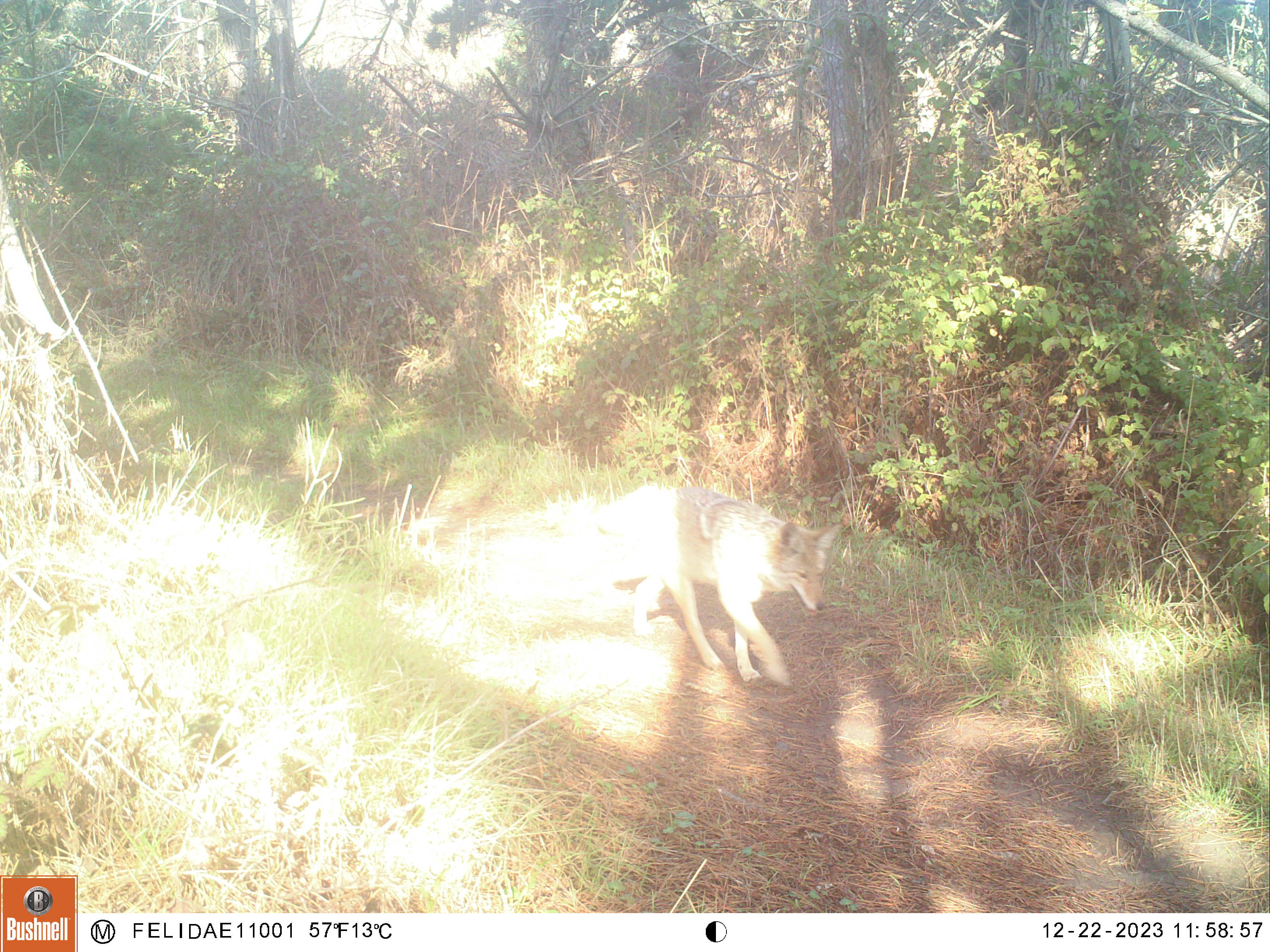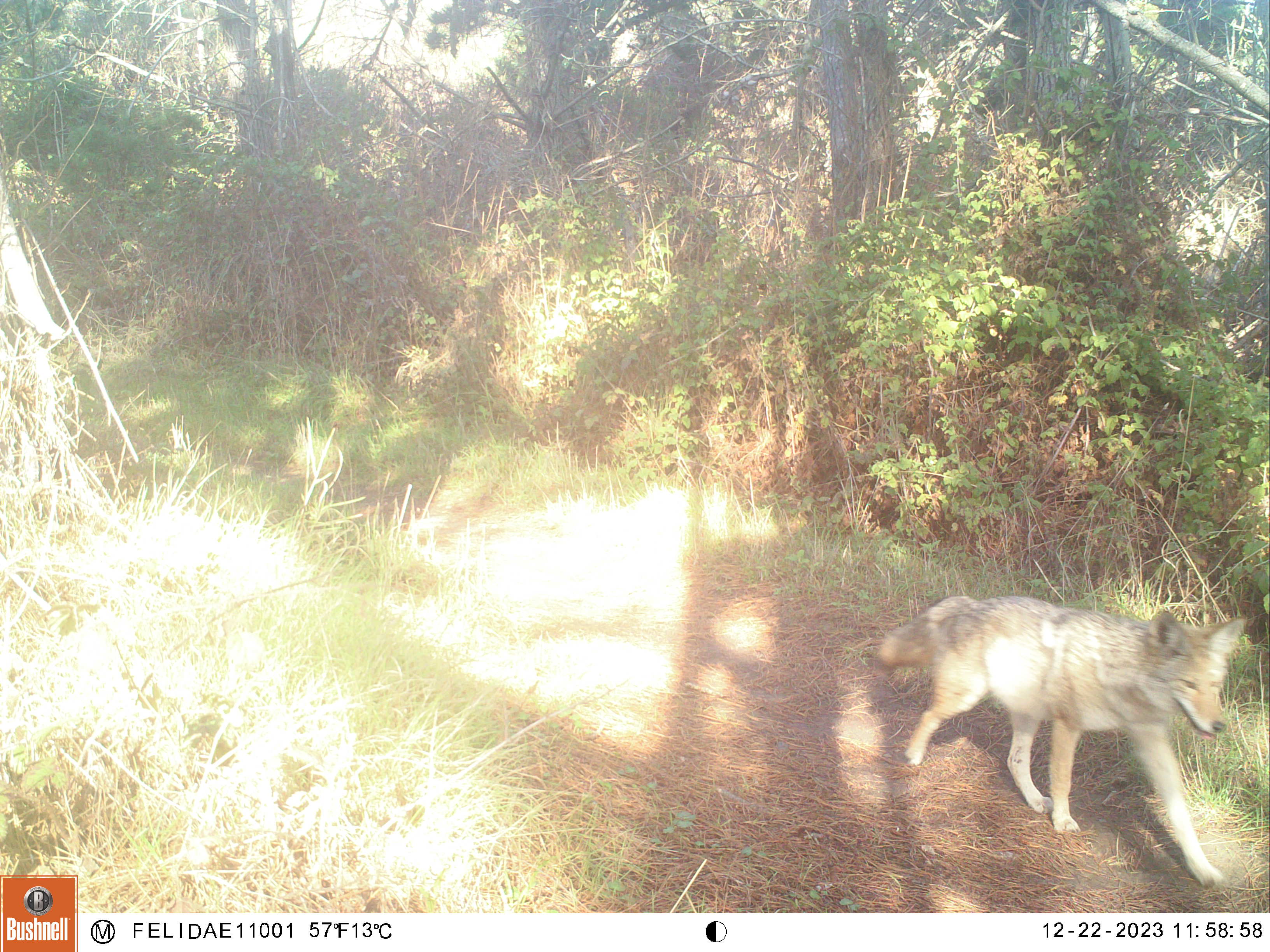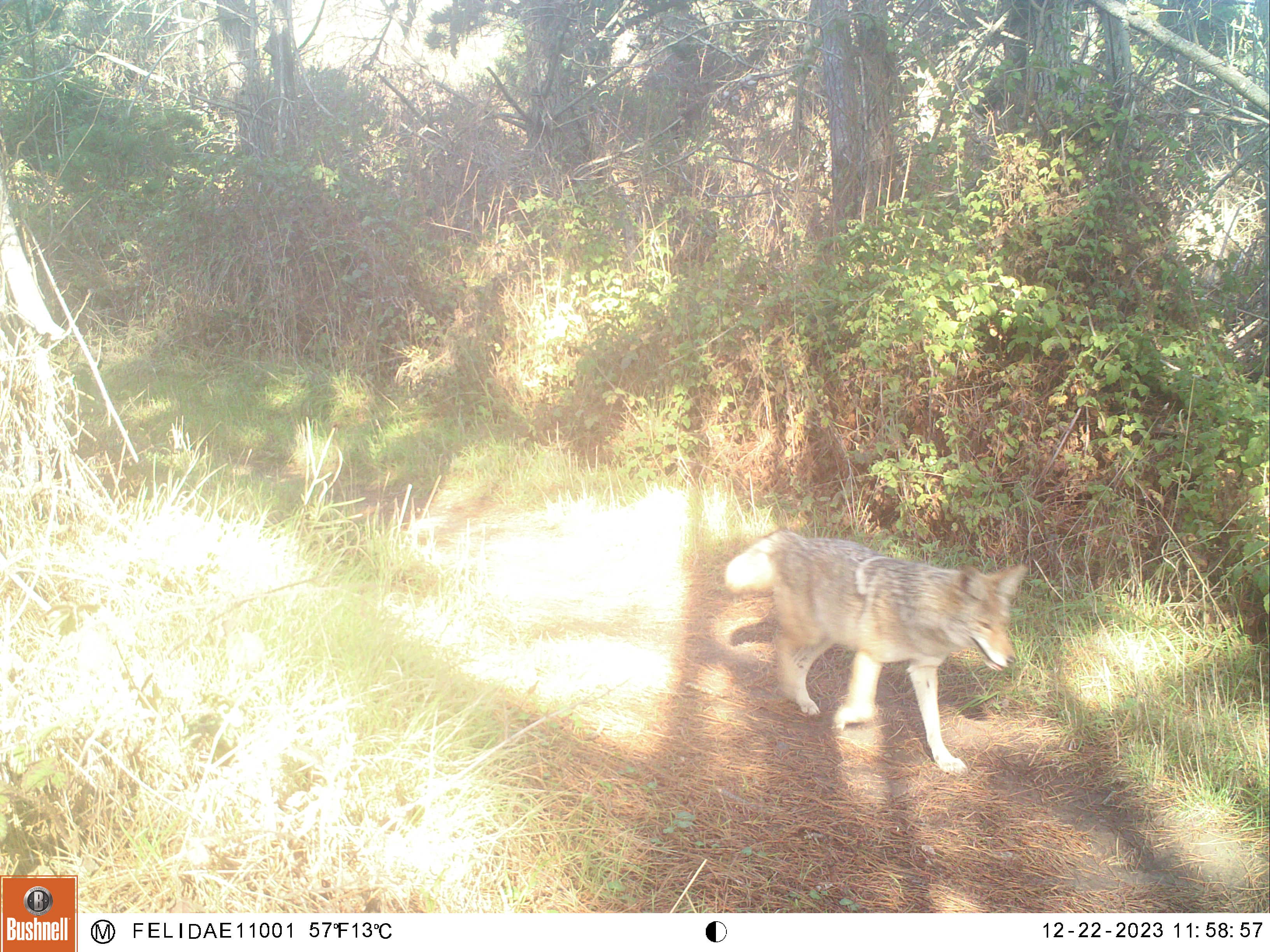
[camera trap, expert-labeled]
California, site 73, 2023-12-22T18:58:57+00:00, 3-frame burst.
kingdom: Animalia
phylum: Chordata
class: Mammalia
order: Carnivora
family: Canidae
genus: Canis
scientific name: Canis latrans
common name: coyote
Coyote (Canis latrans).